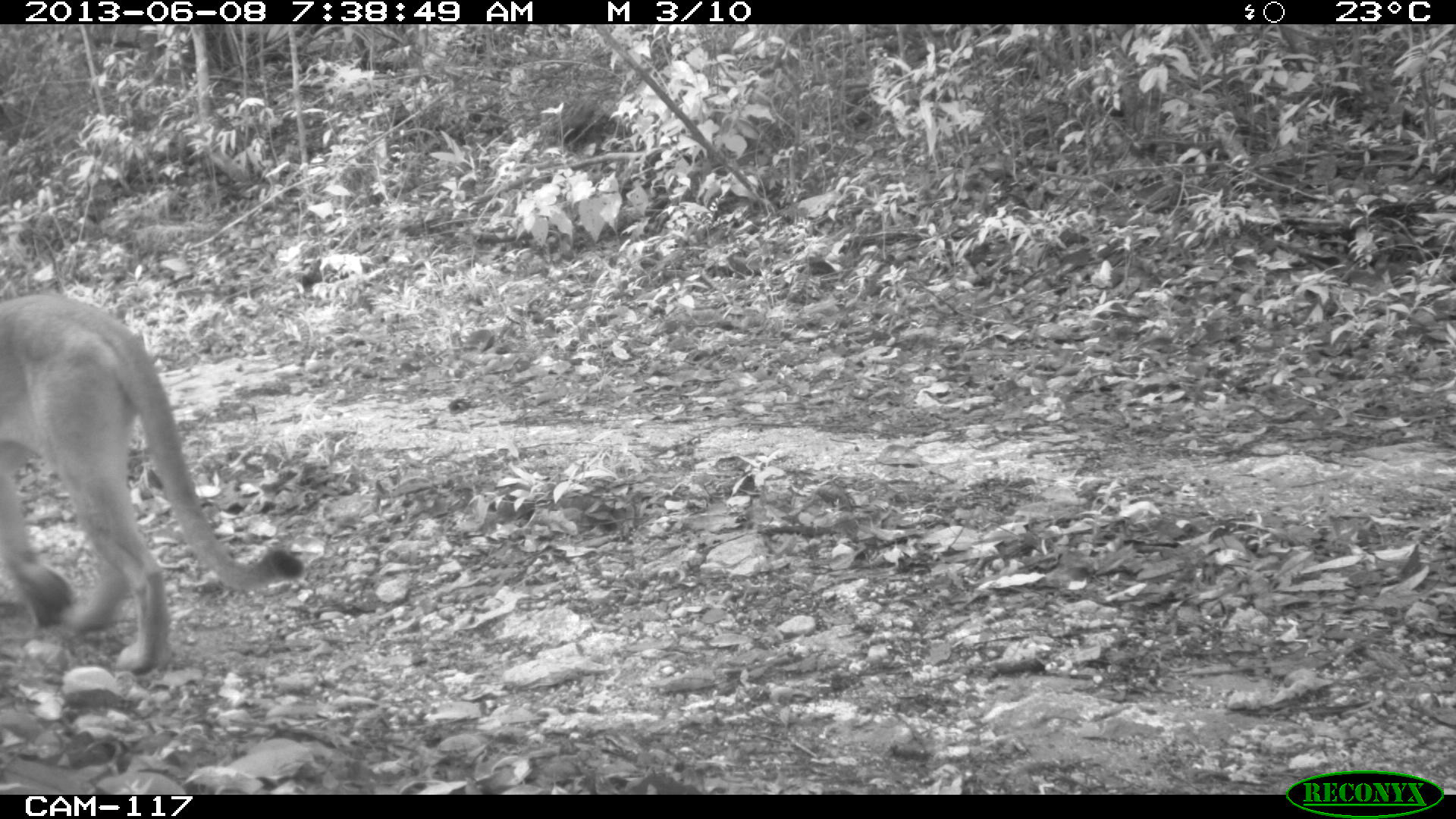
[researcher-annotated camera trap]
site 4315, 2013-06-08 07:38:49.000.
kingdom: Animalia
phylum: Chordata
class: Mammalia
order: Carnivora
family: Felidae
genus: Puma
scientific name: Puma concolor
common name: mountain lion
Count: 1.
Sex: male.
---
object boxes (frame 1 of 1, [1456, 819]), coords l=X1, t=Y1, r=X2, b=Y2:
puma concolor: l=0, t=293, r=303, b=673